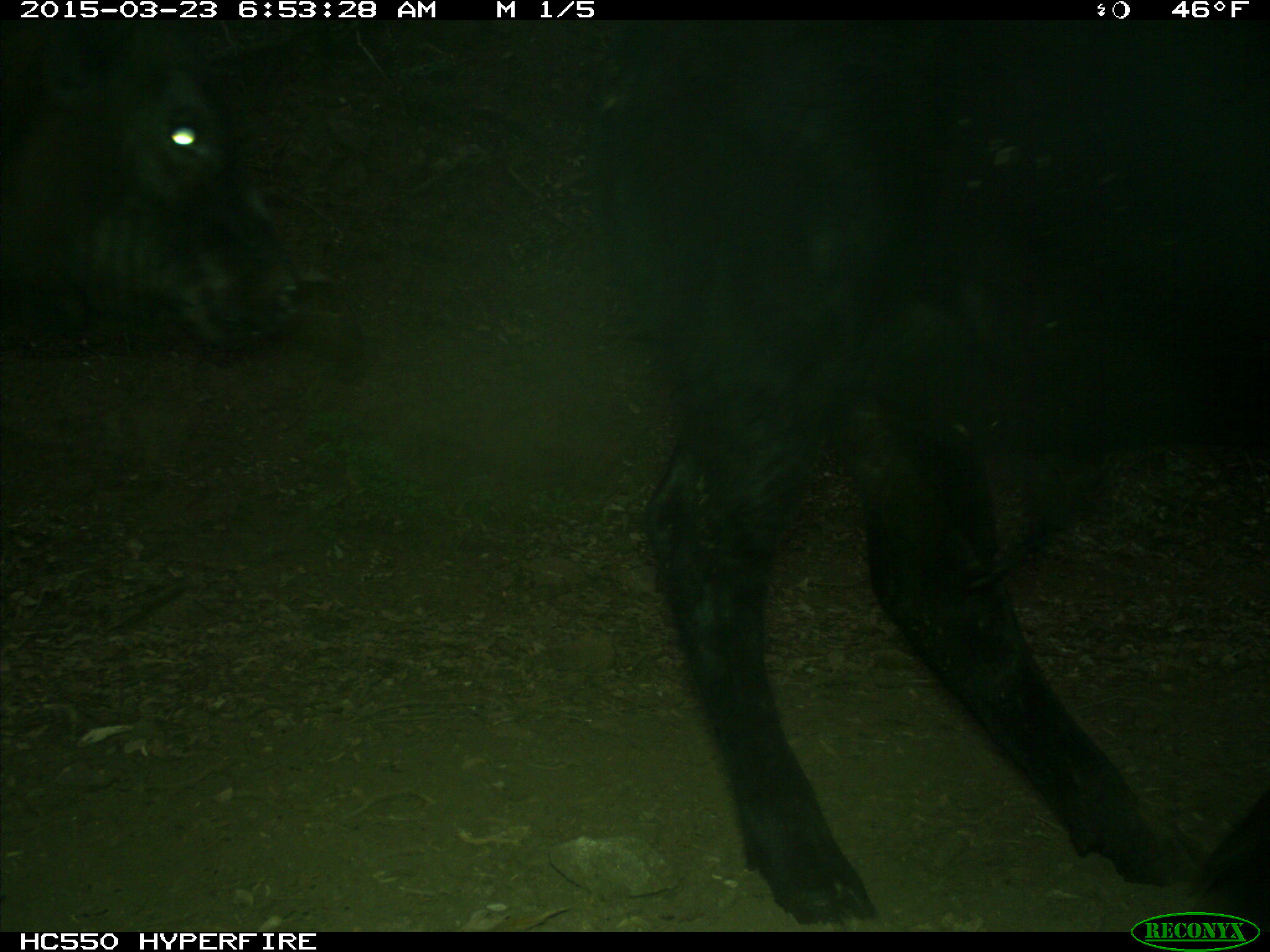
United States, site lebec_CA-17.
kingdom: Animalia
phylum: Chordata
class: Mammalia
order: Artiodactyla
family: Bovidae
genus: Bos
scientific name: Bos taurus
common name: domestic cow